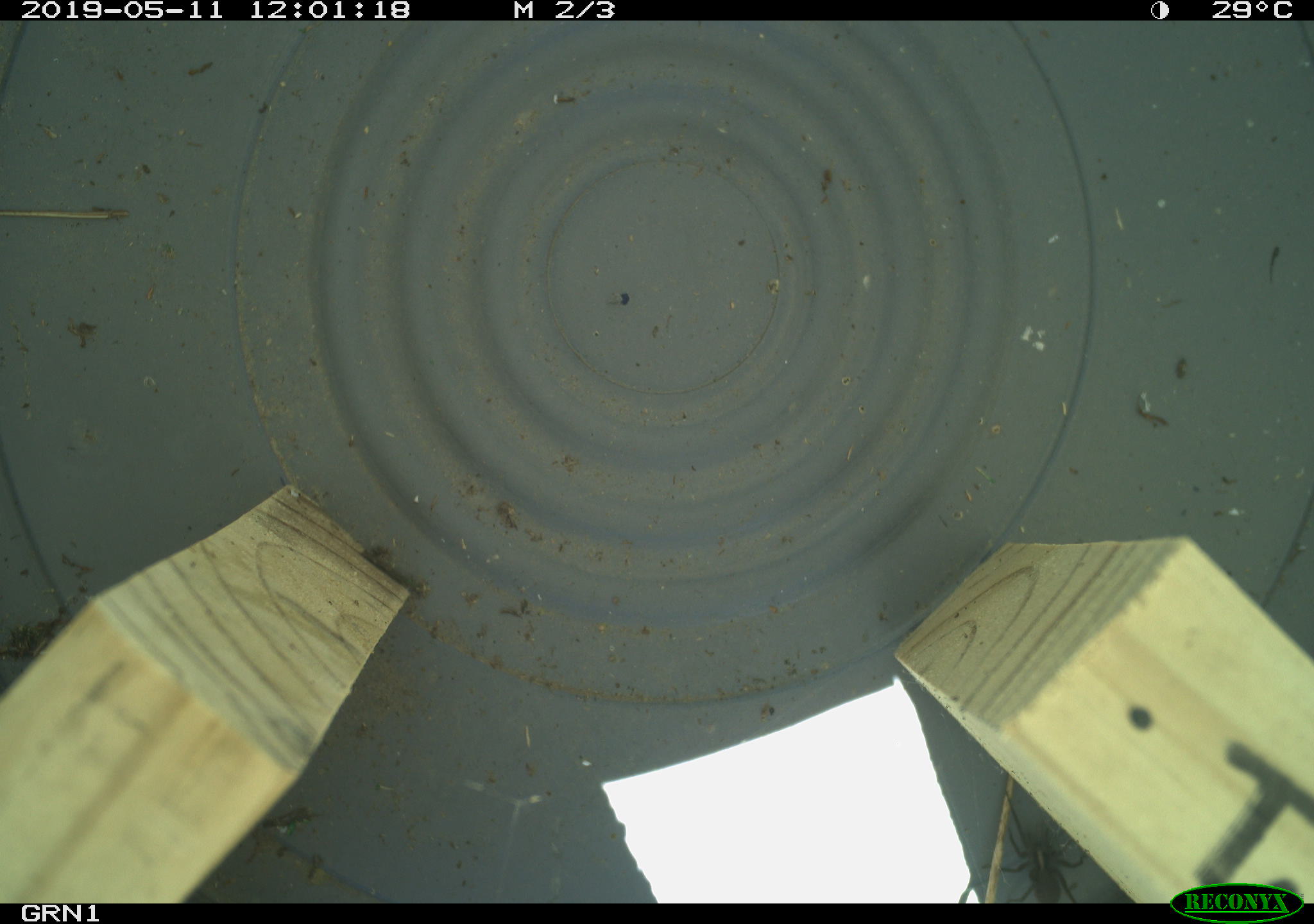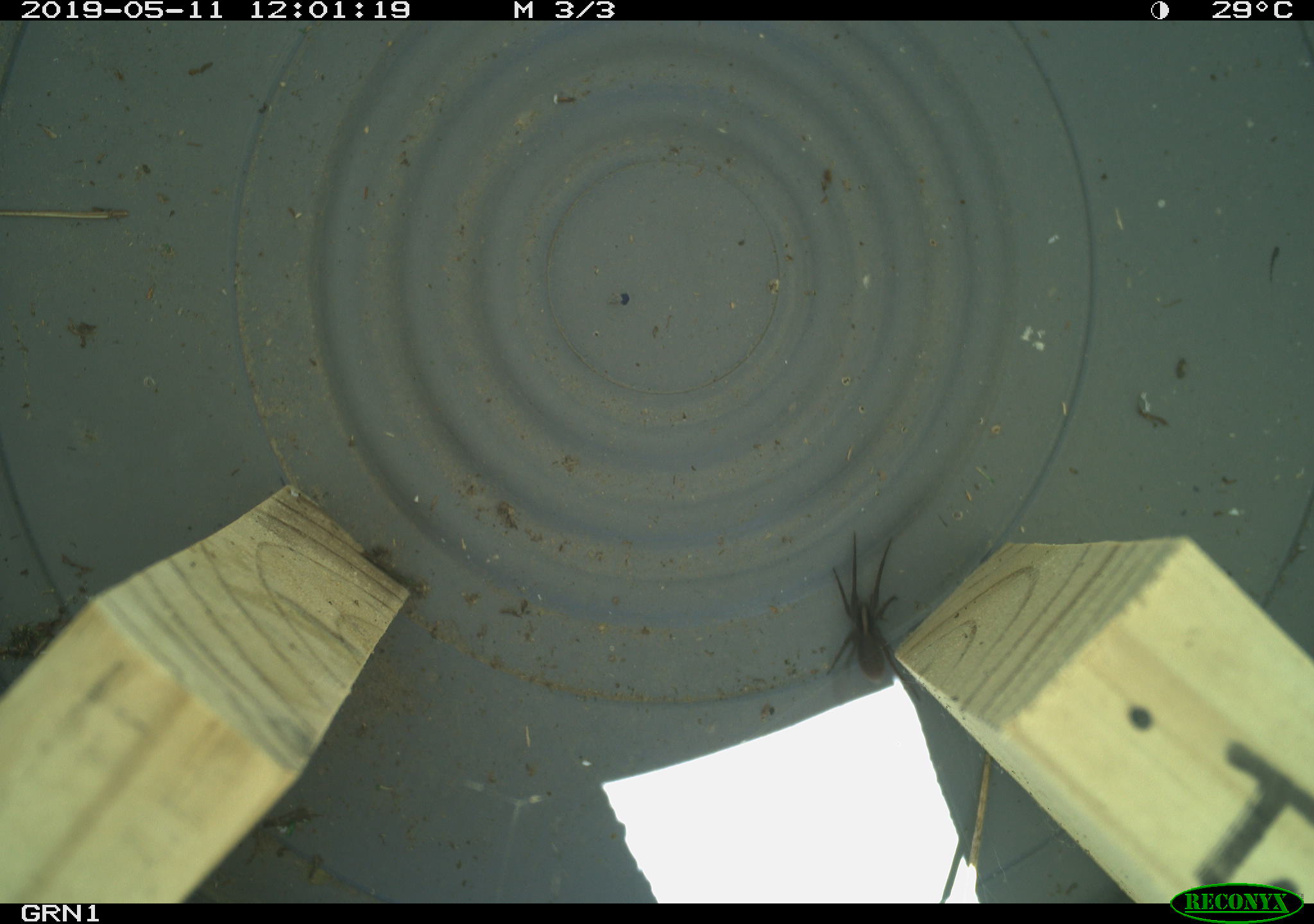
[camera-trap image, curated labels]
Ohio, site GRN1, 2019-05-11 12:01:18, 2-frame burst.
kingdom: Animalia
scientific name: Animalia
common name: animal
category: invertebrate